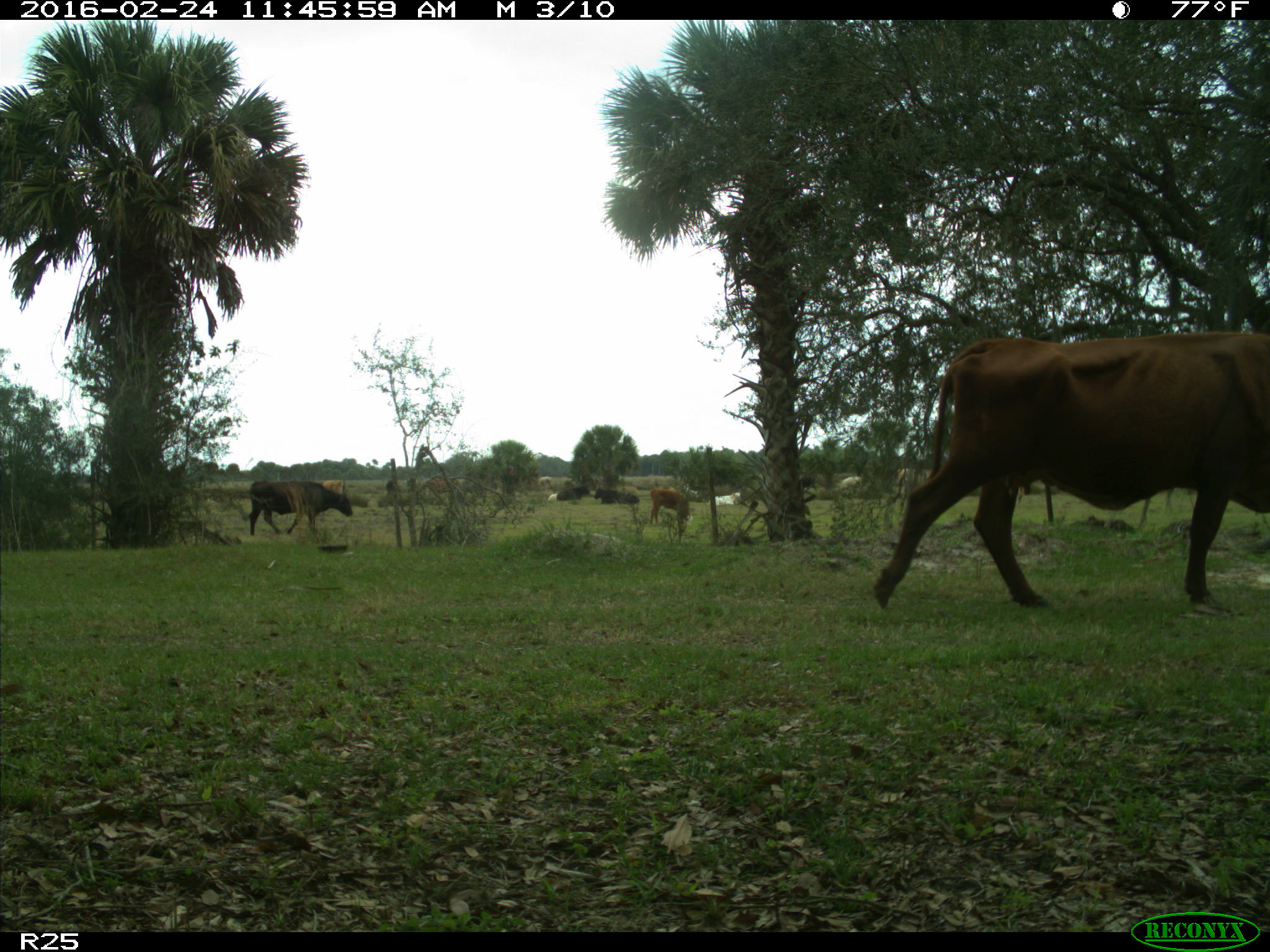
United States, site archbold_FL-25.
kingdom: Animalia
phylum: Chordata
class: Mammalia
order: Artiodactyla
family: Bovidae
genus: Bos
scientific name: Bos taurus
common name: domestic cow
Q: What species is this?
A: Bos taurus (domestic cow).